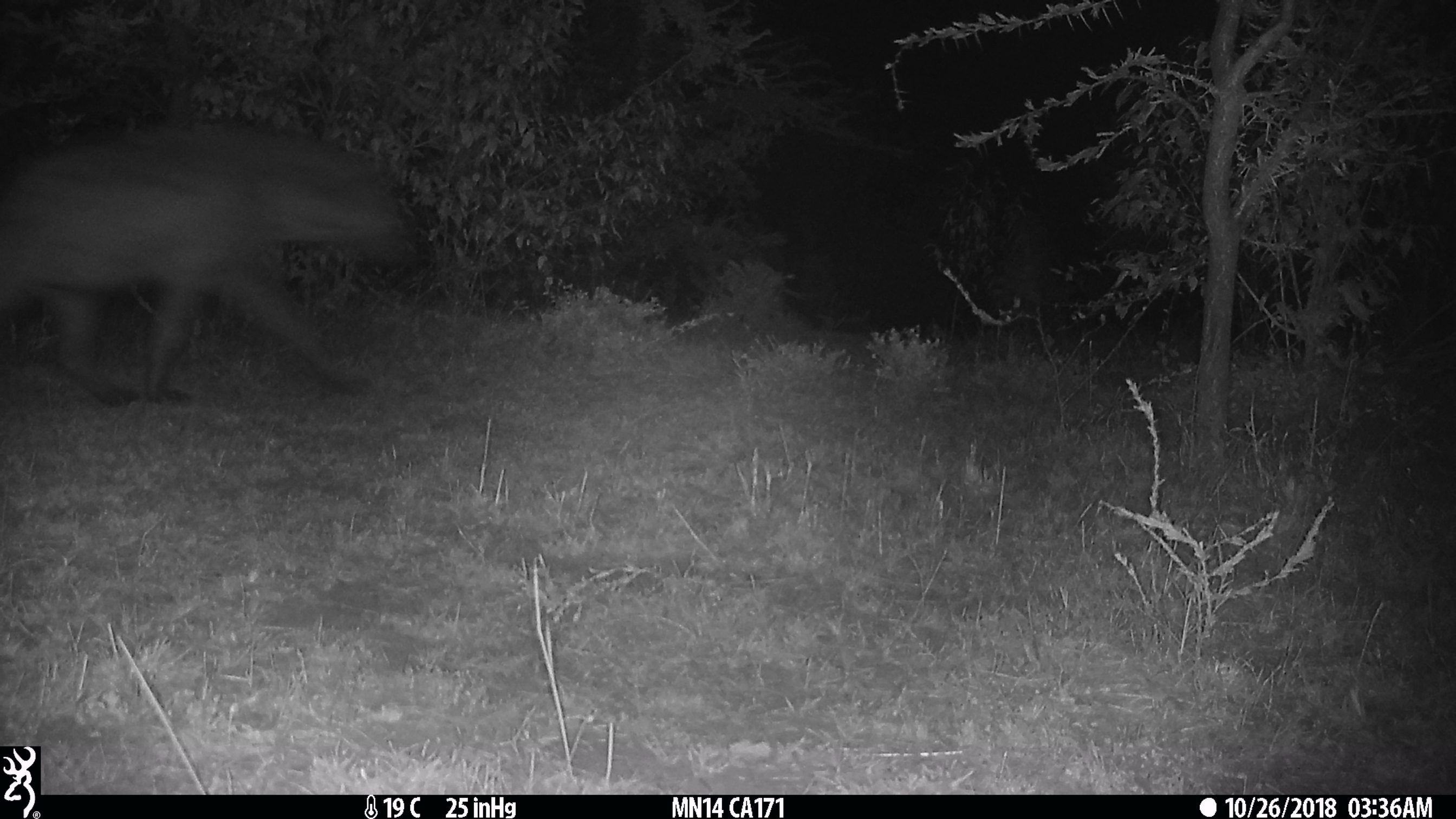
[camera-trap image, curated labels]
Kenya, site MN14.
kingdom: Animalia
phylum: Chordata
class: Mammalia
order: Carnivora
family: Hyaenidae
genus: Crocuta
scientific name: Crocuta crocuta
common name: spotted hyena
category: hyena spotted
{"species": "hyena spotted (spotted hyena) (Crocuta crocuta)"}